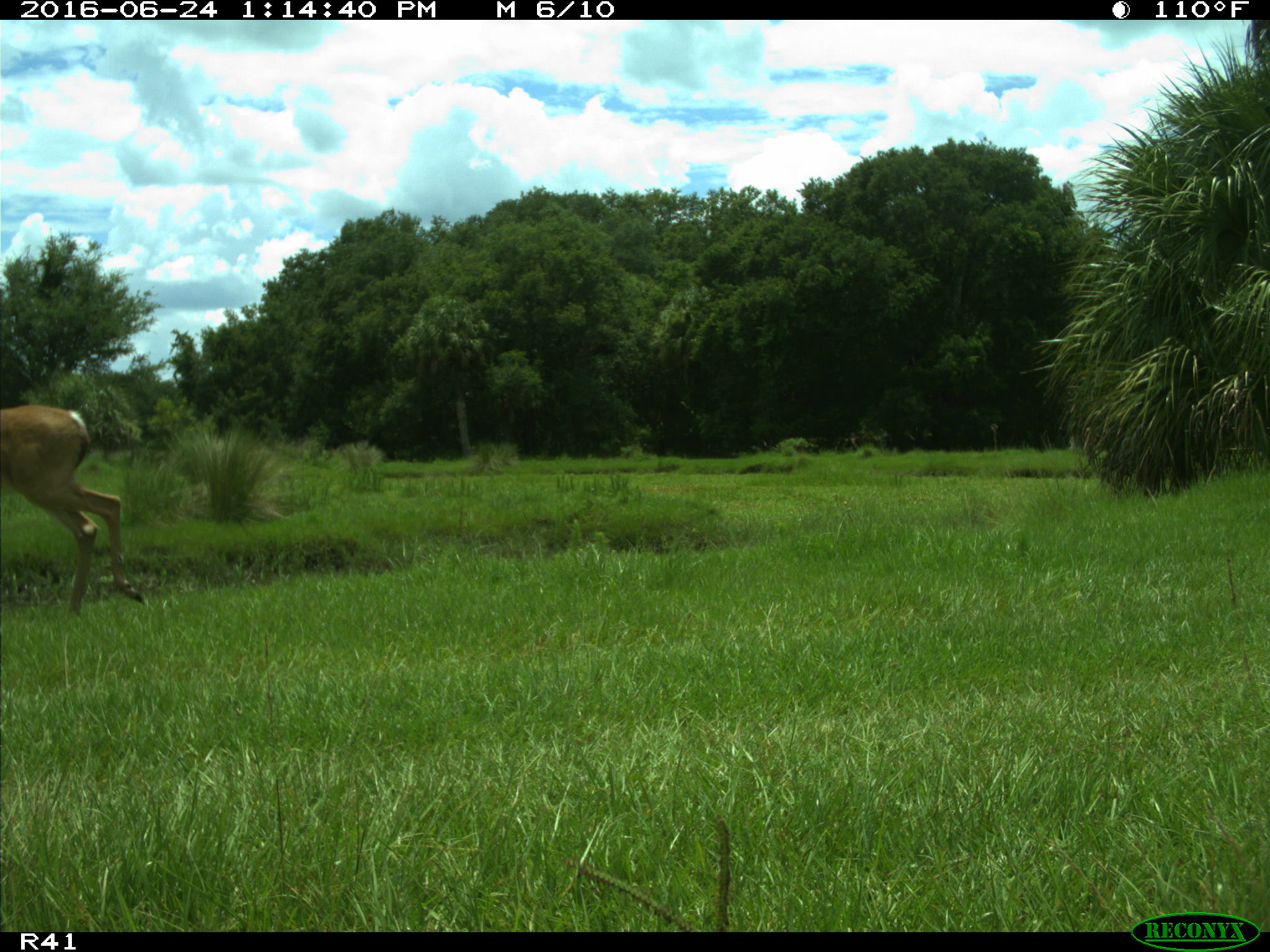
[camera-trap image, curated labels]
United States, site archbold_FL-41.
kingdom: Animalia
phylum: Chordata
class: Mammalia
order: Artiodactyla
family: Cervidae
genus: Odocoileus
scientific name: Odocoileus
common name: deer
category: unidentified deer